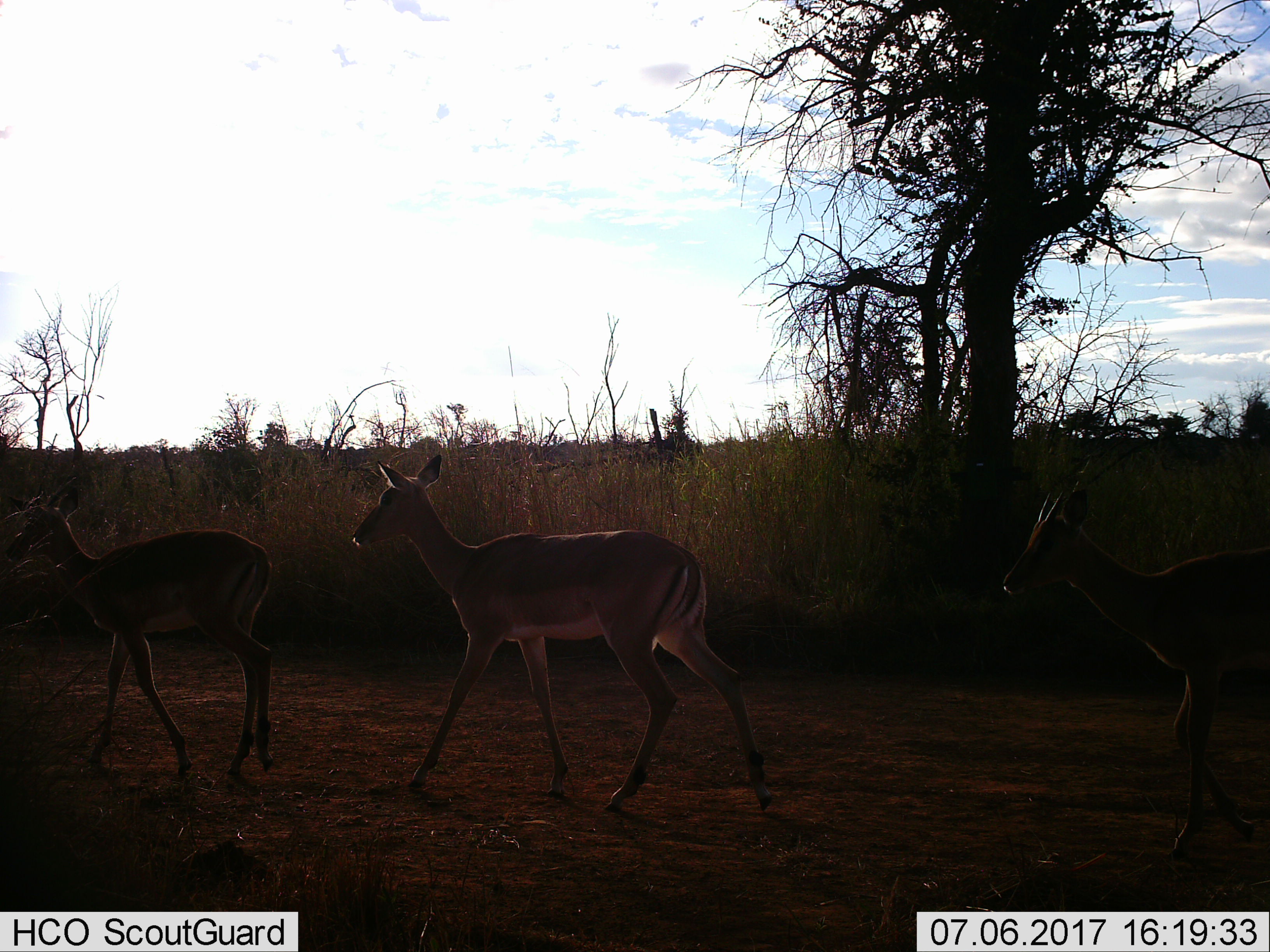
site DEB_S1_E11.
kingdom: Animalia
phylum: Chordata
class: Mammalia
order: Artiodactyla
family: Bovidae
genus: Aepyceros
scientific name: Aepyceros melampus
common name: impala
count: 3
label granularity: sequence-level